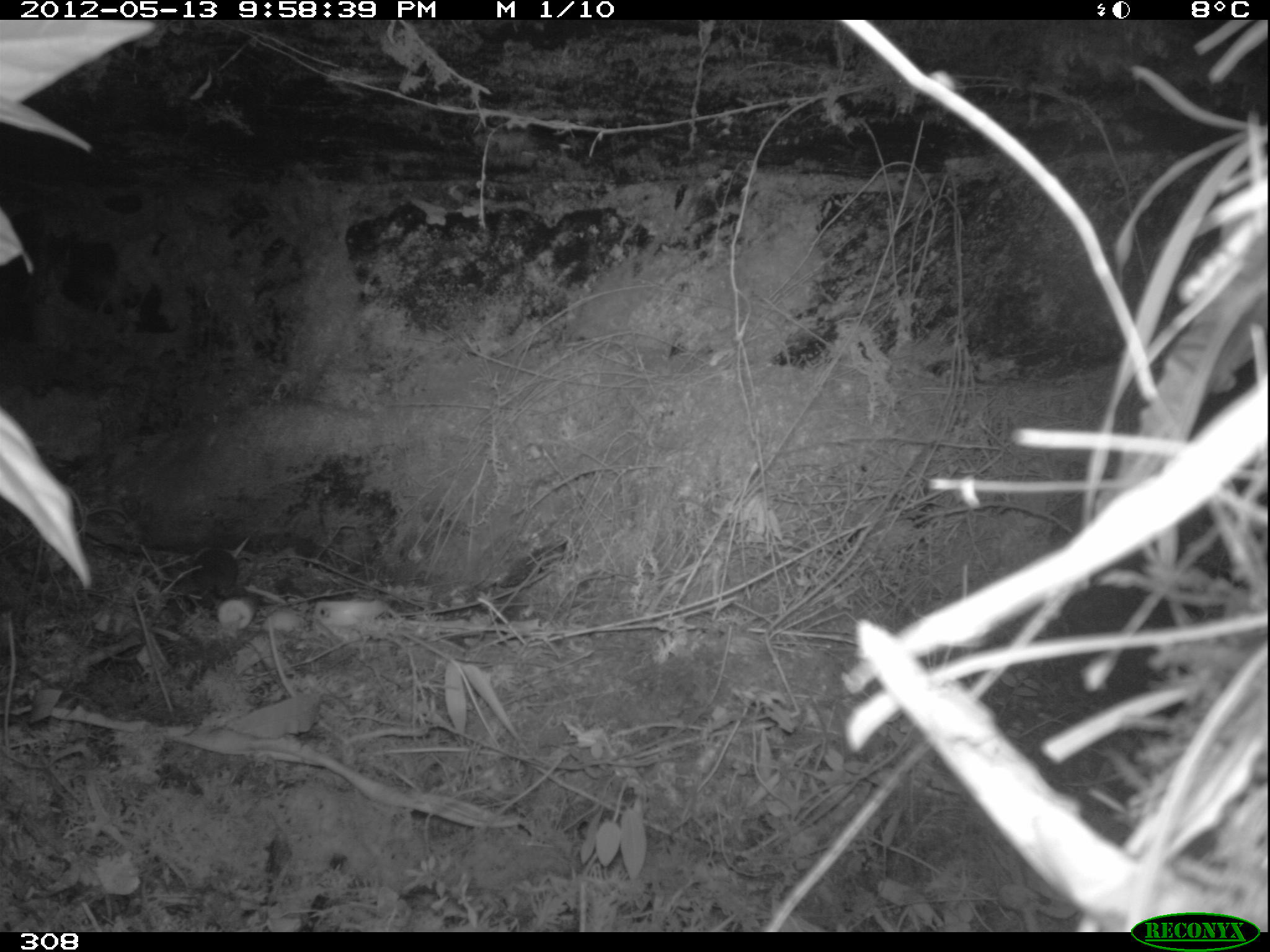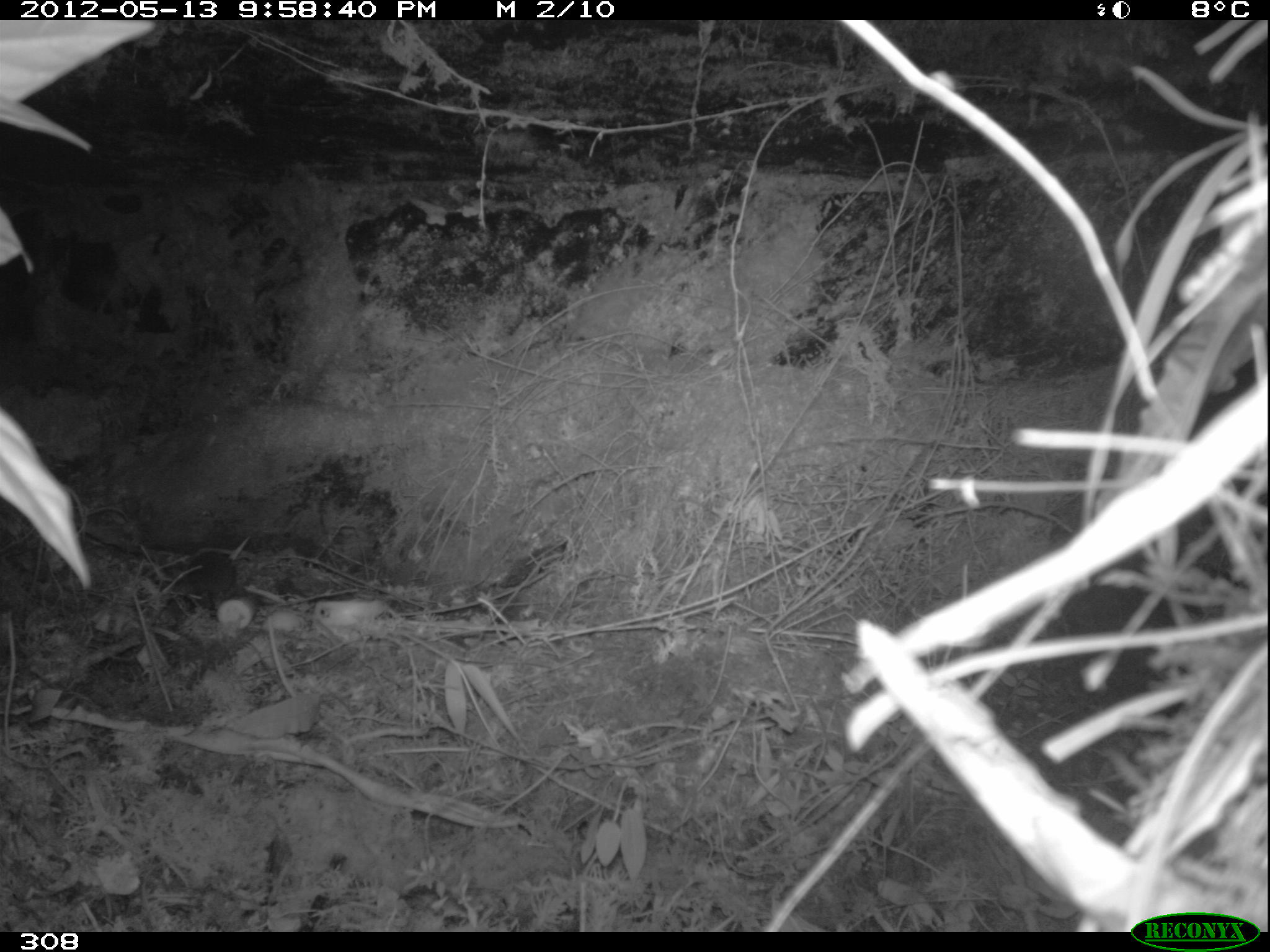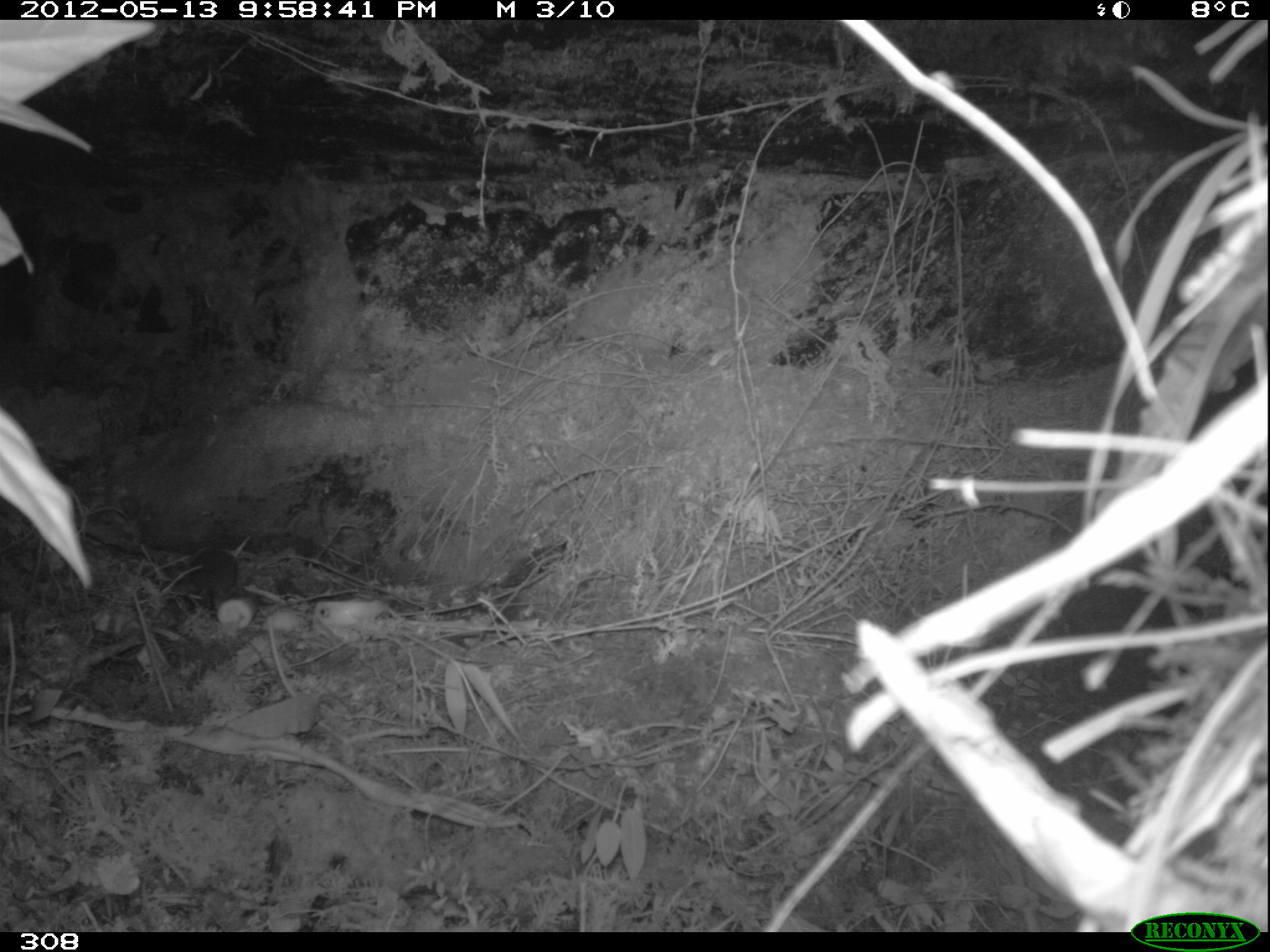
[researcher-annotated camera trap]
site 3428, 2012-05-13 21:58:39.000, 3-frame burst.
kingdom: Animalia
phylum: Chordata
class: Mammalia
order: Rodentia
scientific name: Rodentia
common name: rodents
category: unknown rodent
Unknown rodent (rodents) (Rodentia).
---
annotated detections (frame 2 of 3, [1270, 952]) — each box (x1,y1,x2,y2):
unknown rodent: (186,550,236,609)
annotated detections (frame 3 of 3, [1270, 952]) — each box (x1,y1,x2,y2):
unknown rodent: (186,550,236,609)